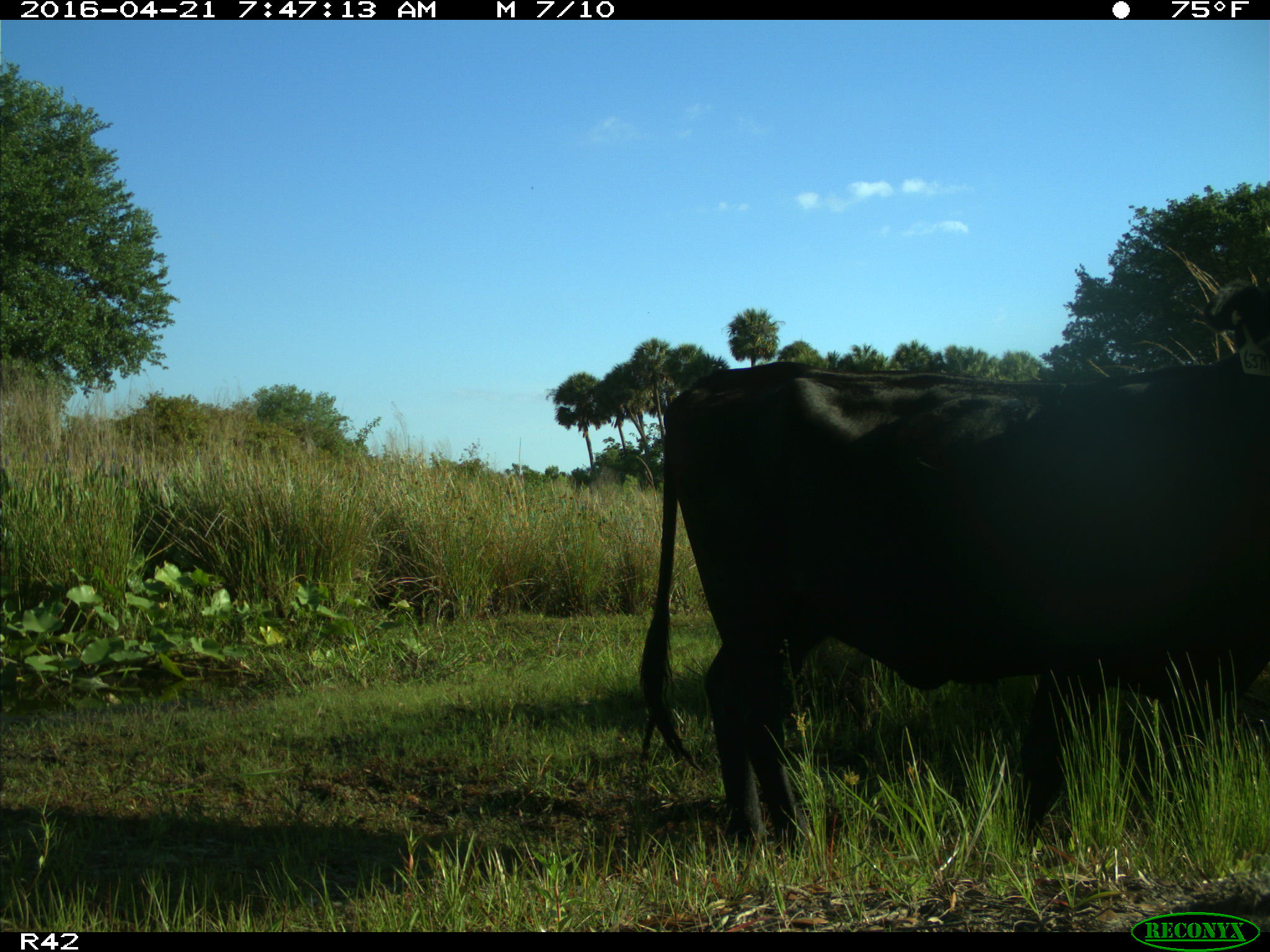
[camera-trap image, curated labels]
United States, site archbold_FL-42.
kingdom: Animalia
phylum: Chordata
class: Mammalia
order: Artiodactyla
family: Bovidae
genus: Bos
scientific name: Bos taurus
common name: domestic cow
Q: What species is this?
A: Bos taurus (domestic cow).